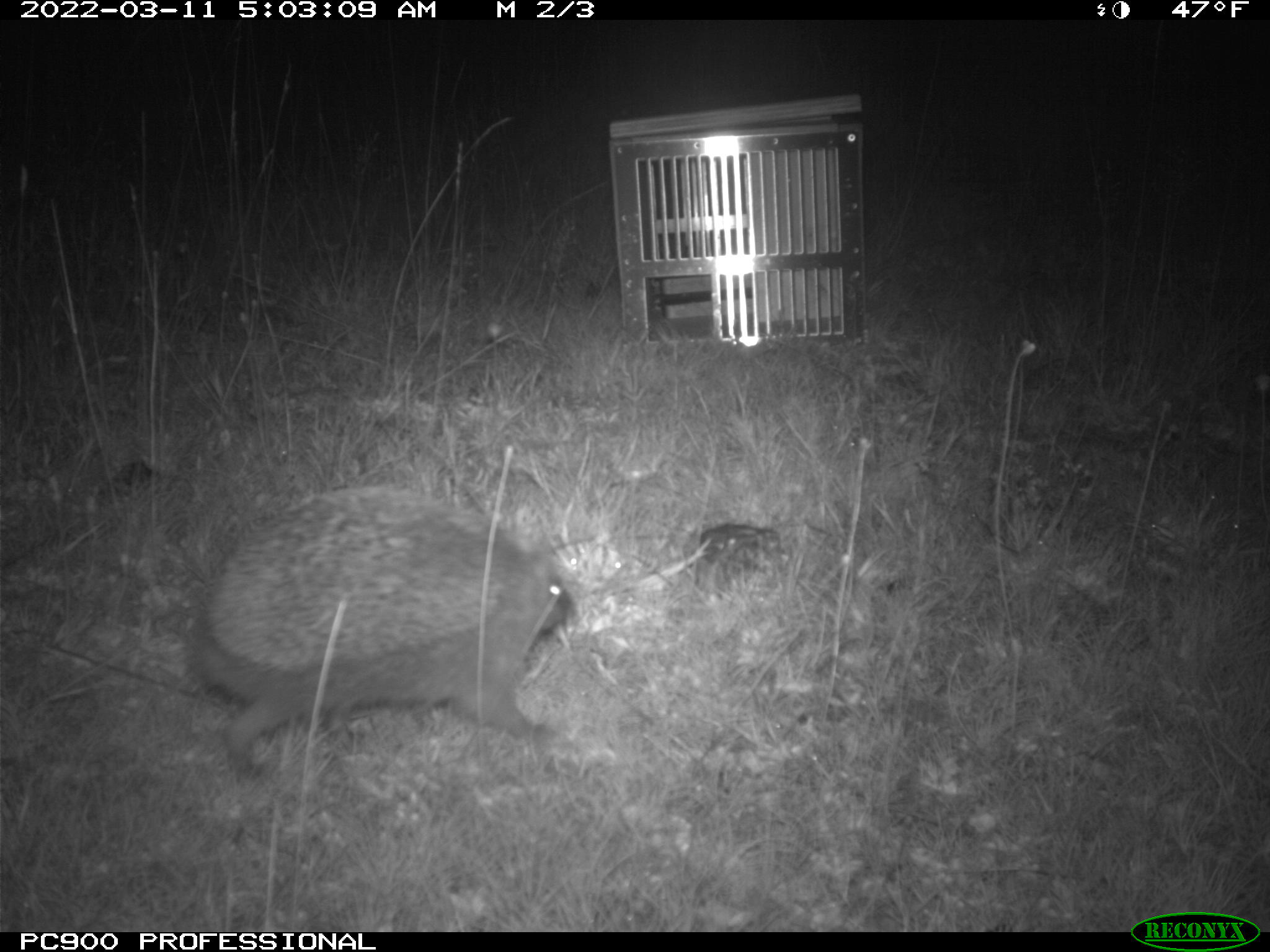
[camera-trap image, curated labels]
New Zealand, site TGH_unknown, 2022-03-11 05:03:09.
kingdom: Animalia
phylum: Chordata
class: Mammalia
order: Eulipotyphla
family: Erinaceidae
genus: Erinaceus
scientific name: Erinaceus europaeus europaeus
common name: european hedgehog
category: hedgehog